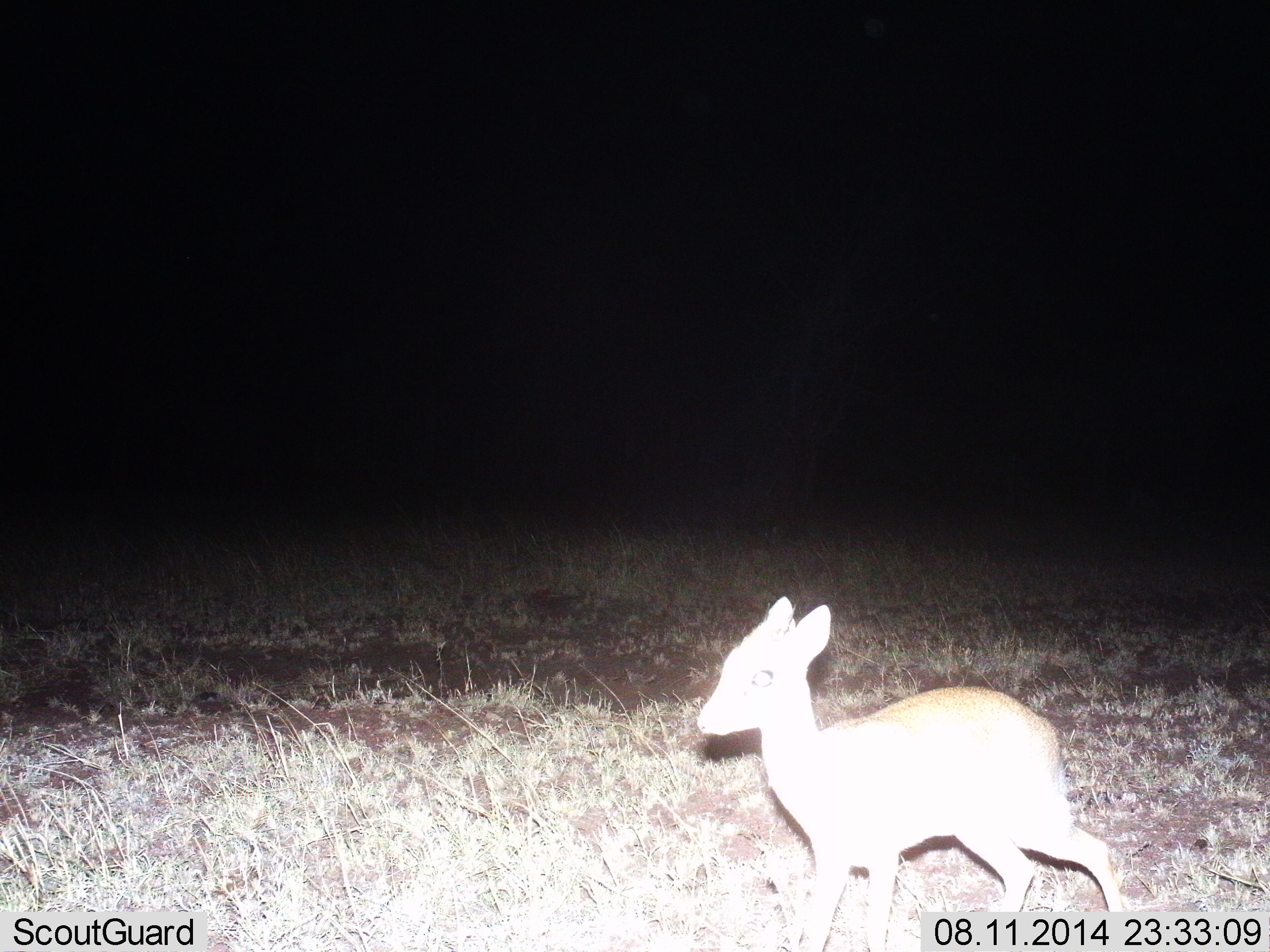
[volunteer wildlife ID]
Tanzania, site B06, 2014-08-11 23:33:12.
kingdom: Animalia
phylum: Chordata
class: Mammalia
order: Artiodactyla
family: Bovidae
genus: Madoqua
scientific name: Madoqua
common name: dikdik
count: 1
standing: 30%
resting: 0%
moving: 70%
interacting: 0%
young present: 0%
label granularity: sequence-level